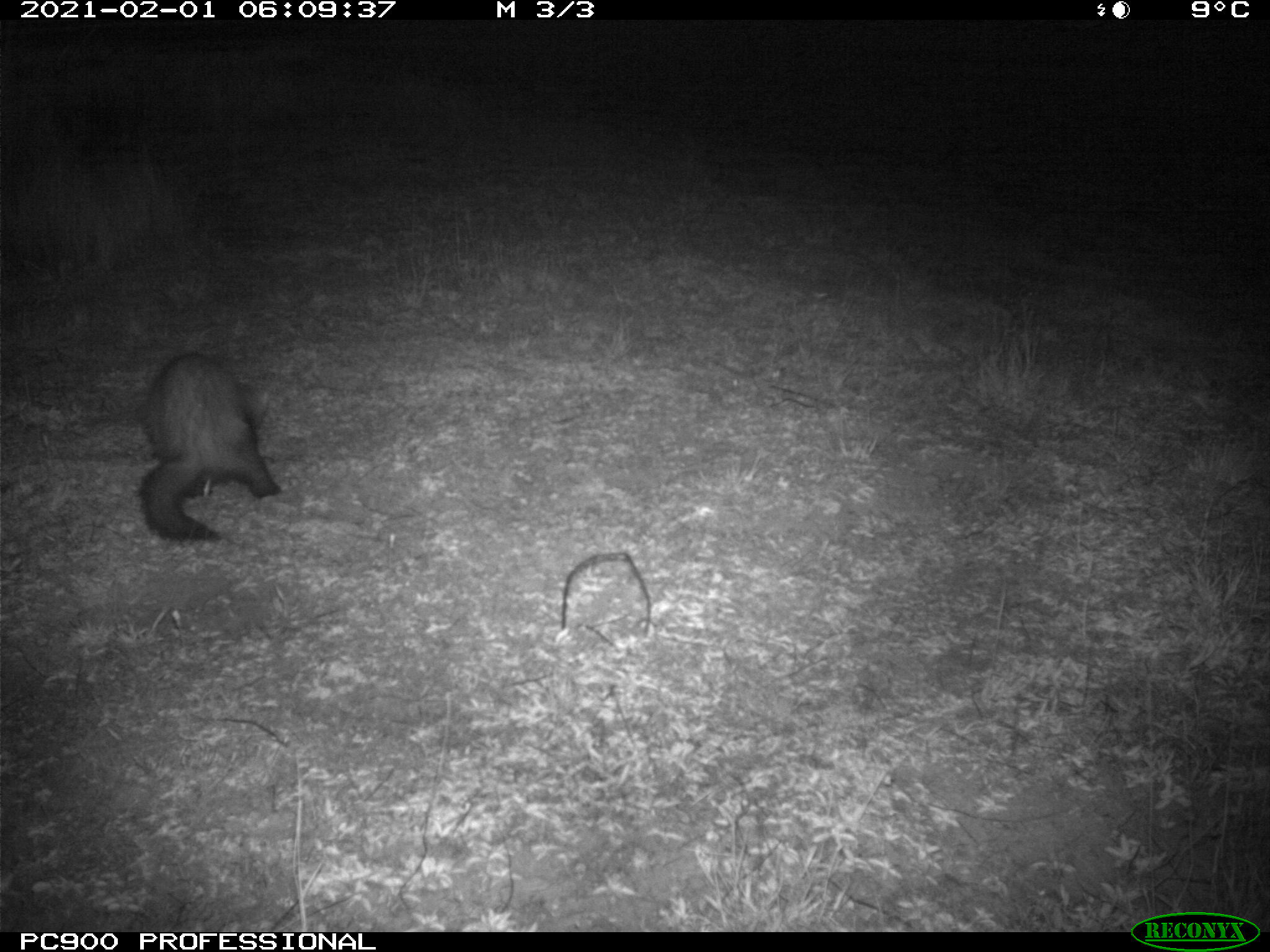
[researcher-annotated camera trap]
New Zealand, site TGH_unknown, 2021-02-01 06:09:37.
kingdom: Animalia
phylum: Chordata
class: Mammalia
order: Carnivora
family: Mustelidae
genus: Mustela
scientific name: Mustela furo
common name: ferret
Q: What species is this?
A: Ferret (Mustela furo).